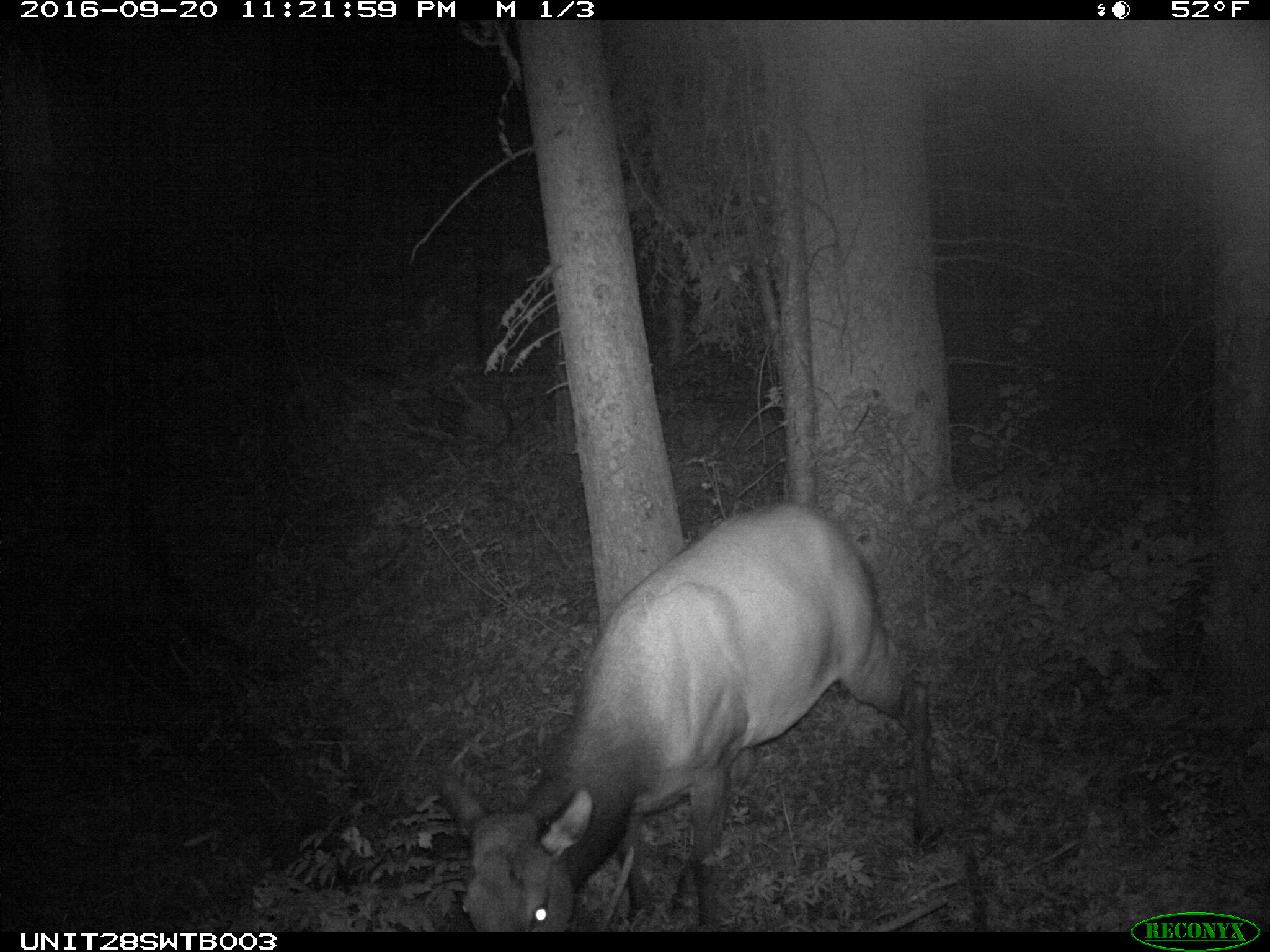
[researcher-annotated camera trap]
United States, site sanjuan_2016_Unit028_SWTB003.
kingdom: Animalia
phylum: Chordata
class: Mammalia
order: Artiodactyla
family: Cervidae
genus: Cervus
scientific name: Cervus elaphus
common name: red deer